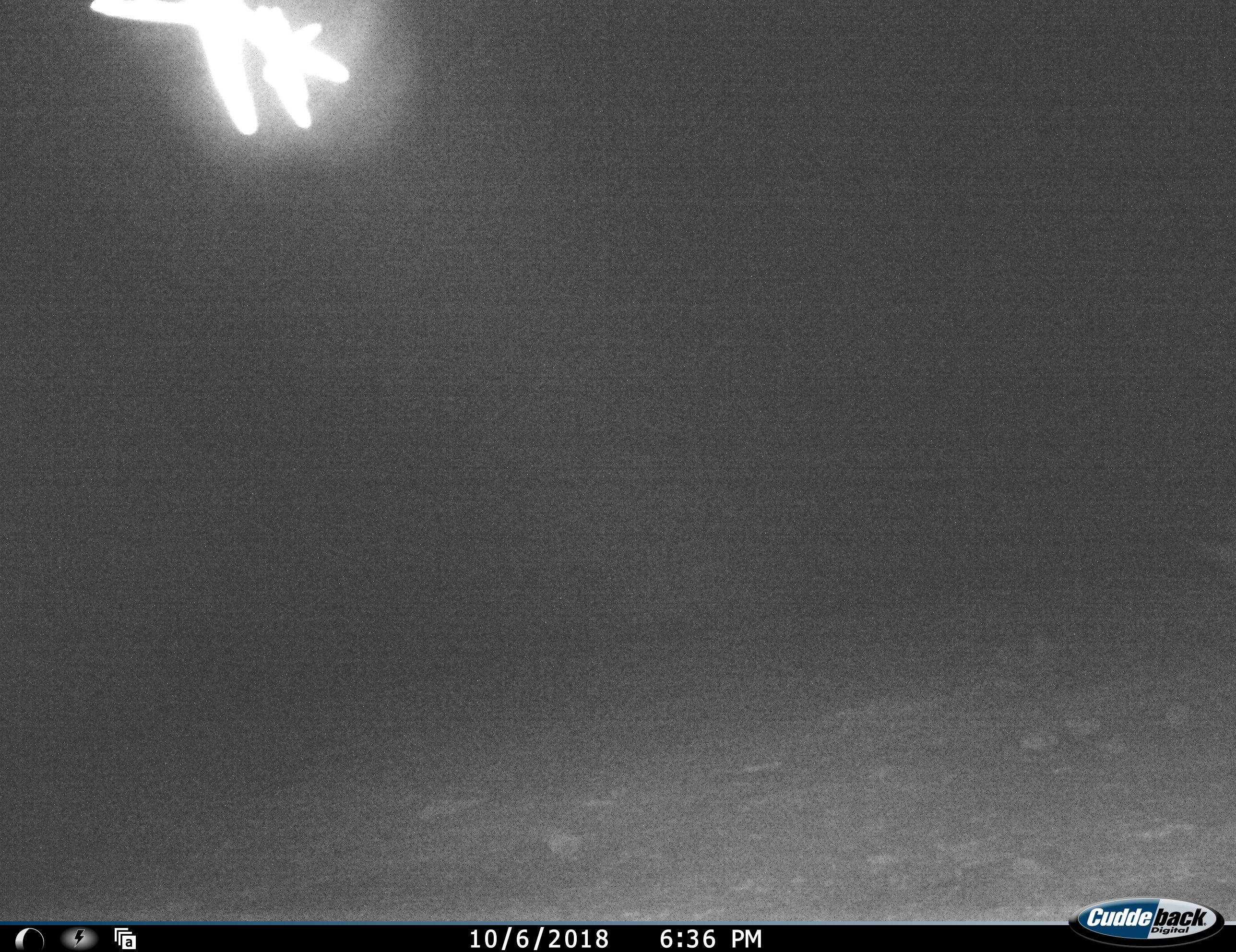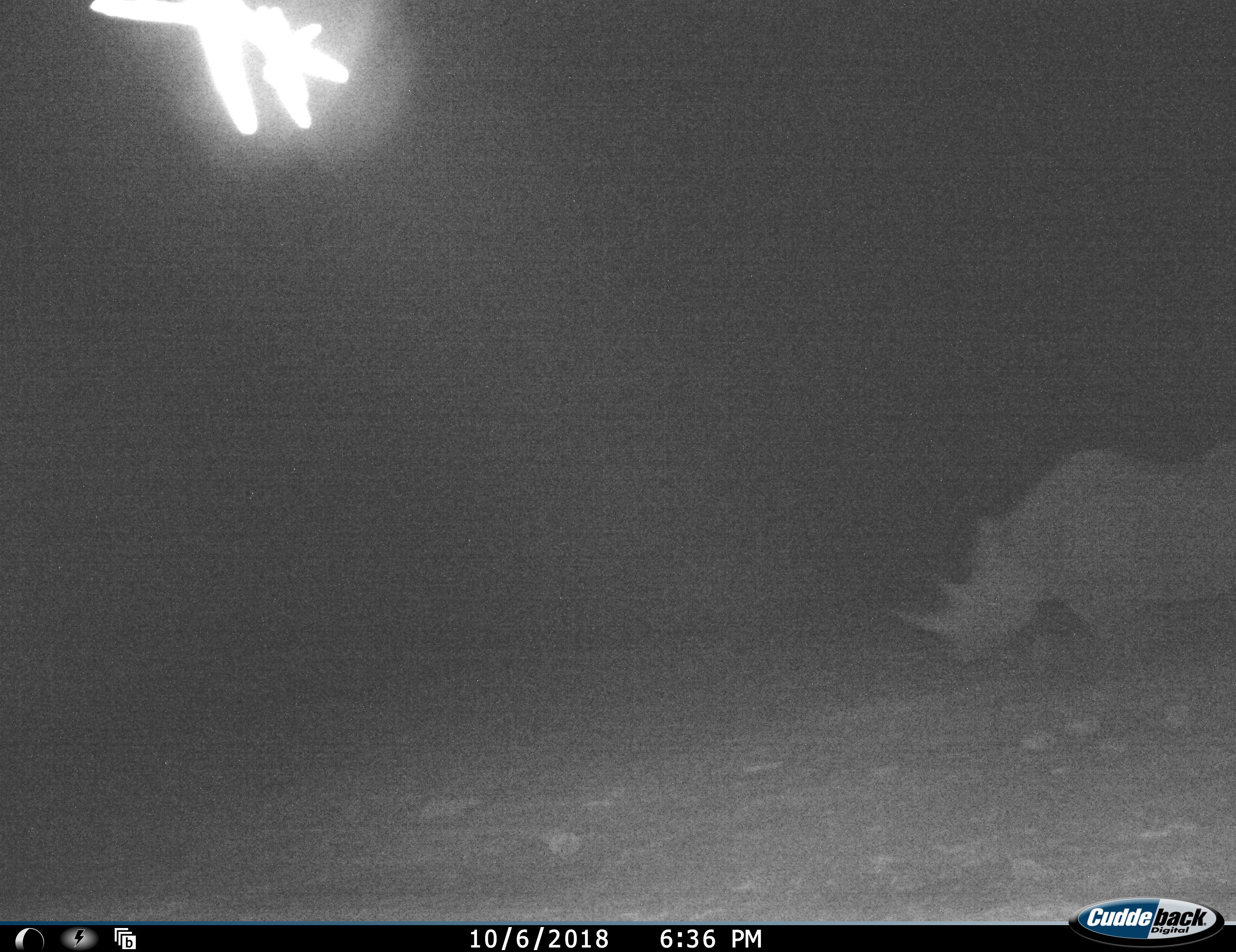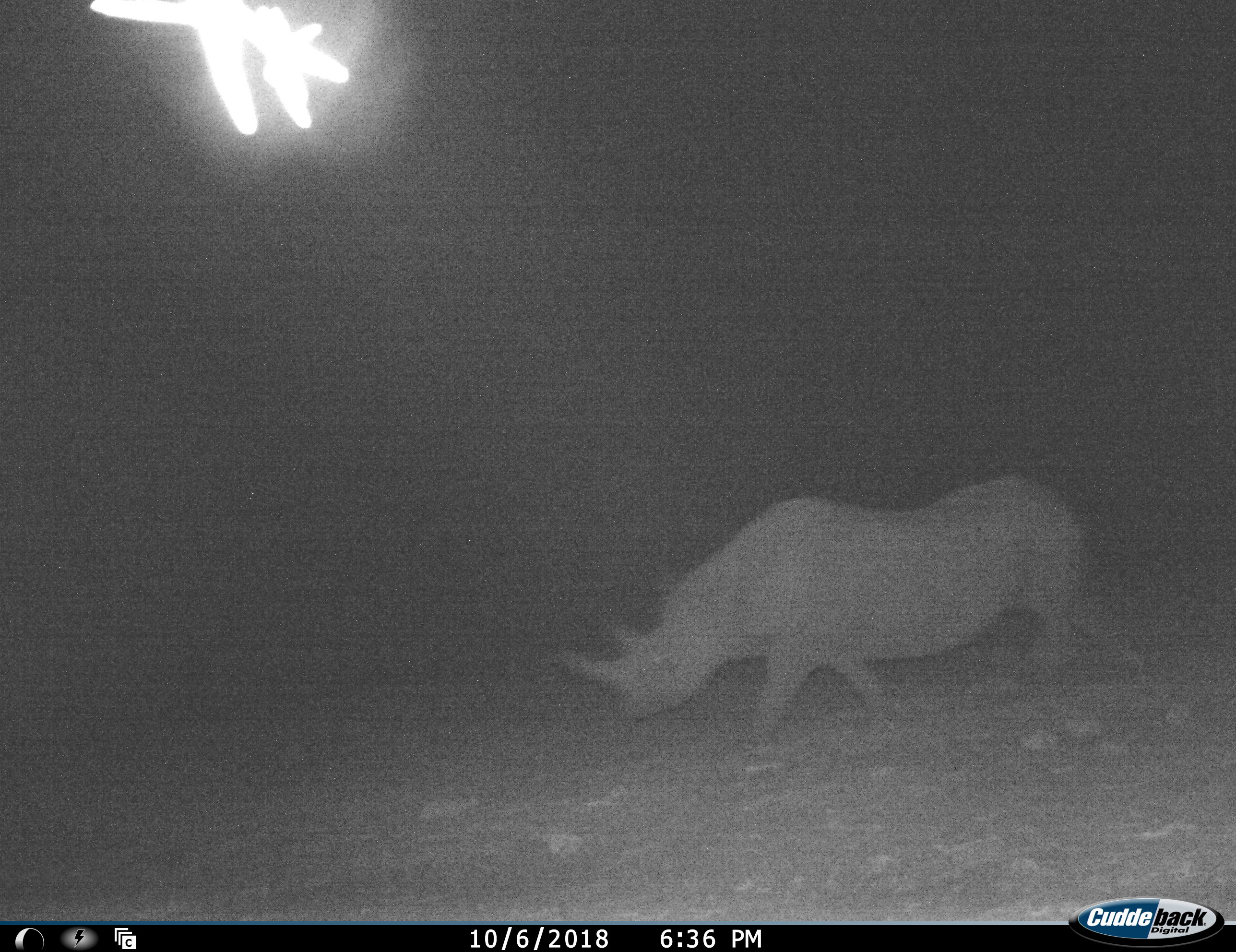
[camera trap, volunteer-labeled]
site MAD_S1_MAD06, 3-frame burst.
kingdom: Animalia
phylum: Chordata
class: Mammalia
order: Perissodactyla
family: Rhinocerotidae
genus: Diceros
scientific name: Diceros bicornis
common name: black rhinoceros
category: rhinocerosblack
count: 1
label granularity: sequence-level